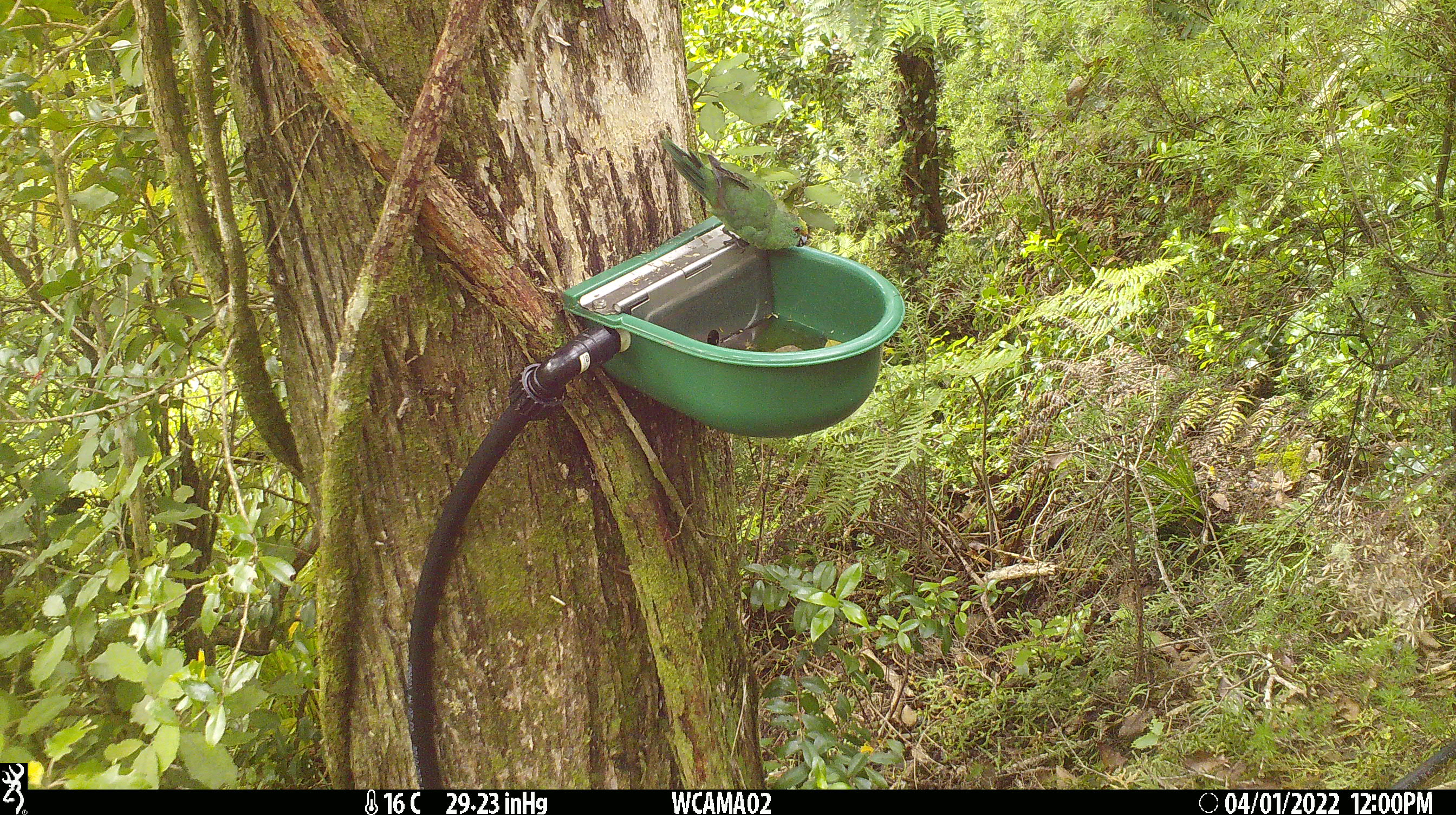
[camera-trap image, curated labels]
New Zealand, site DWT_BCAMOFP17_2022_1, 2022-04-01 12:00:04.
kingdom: Animalia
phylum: Chordata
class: Aves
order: Psittaciformes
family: Psittaculidae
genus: Cyanoramphus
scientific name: Cyanoramphus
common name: parakeet